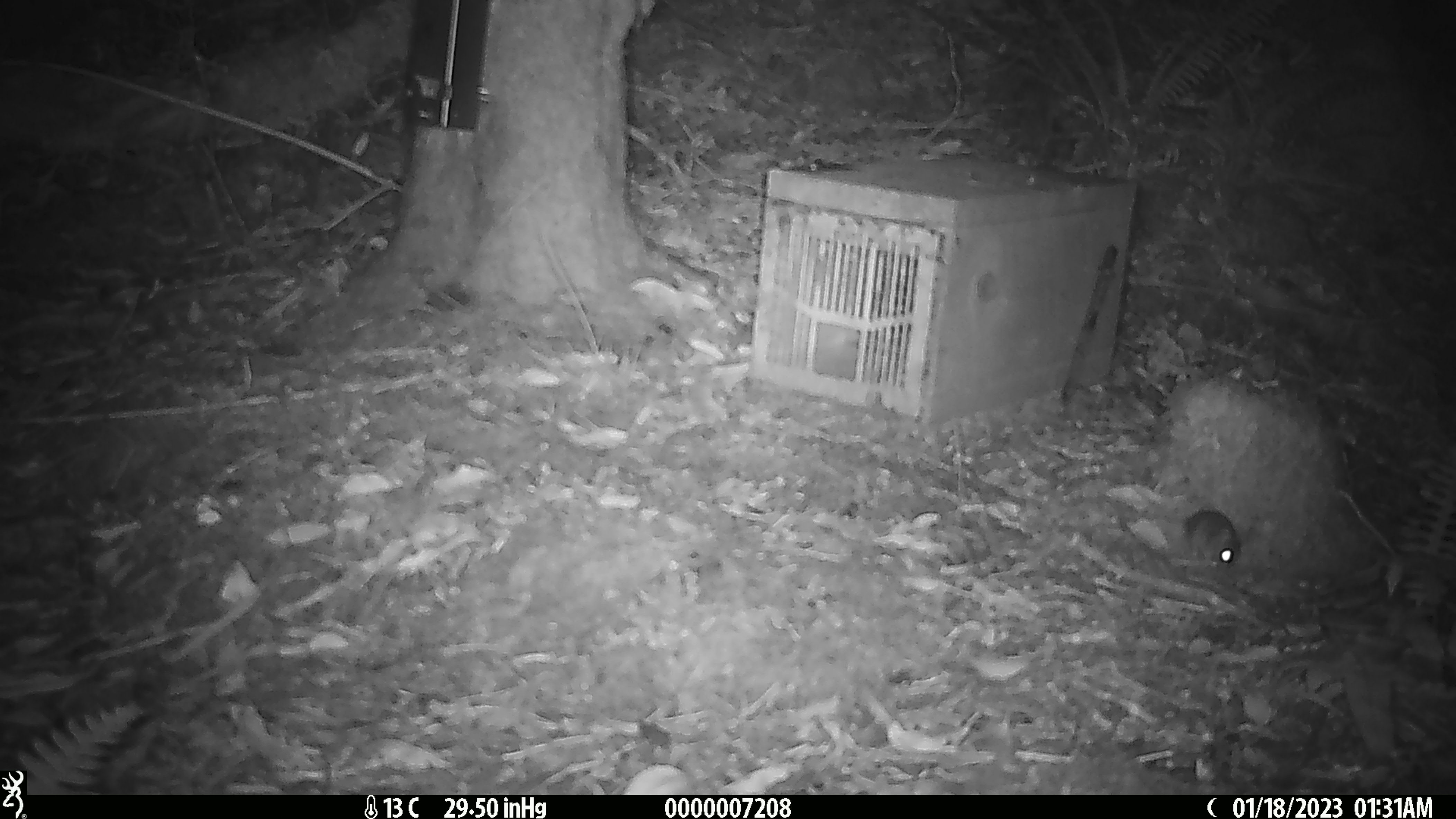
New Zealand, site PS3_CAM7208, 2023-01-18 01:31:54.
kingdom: Animalia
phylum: Chordata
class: Mammalia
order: Rodentia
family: Muridae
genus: Mus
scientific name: Mus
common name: mouse